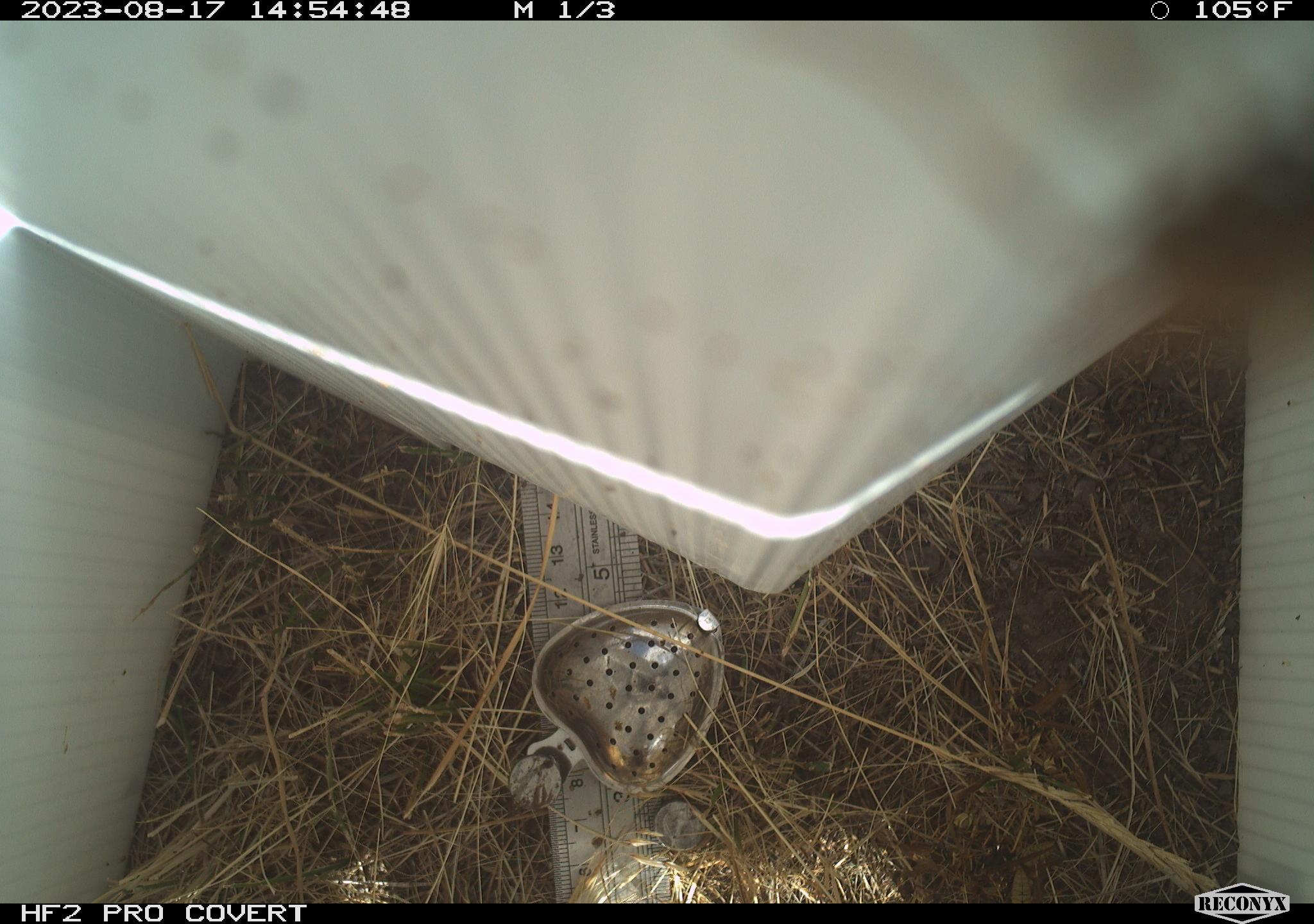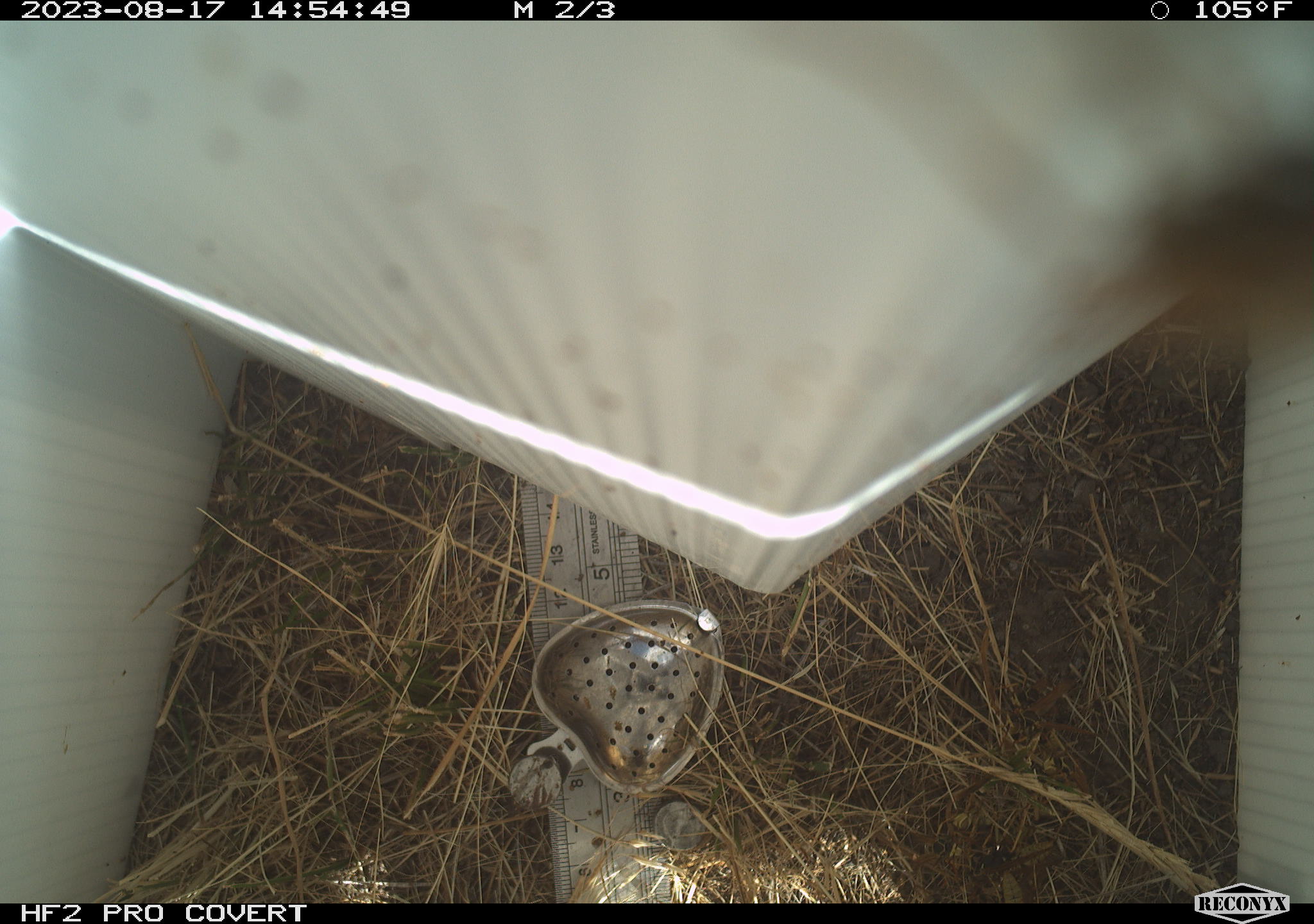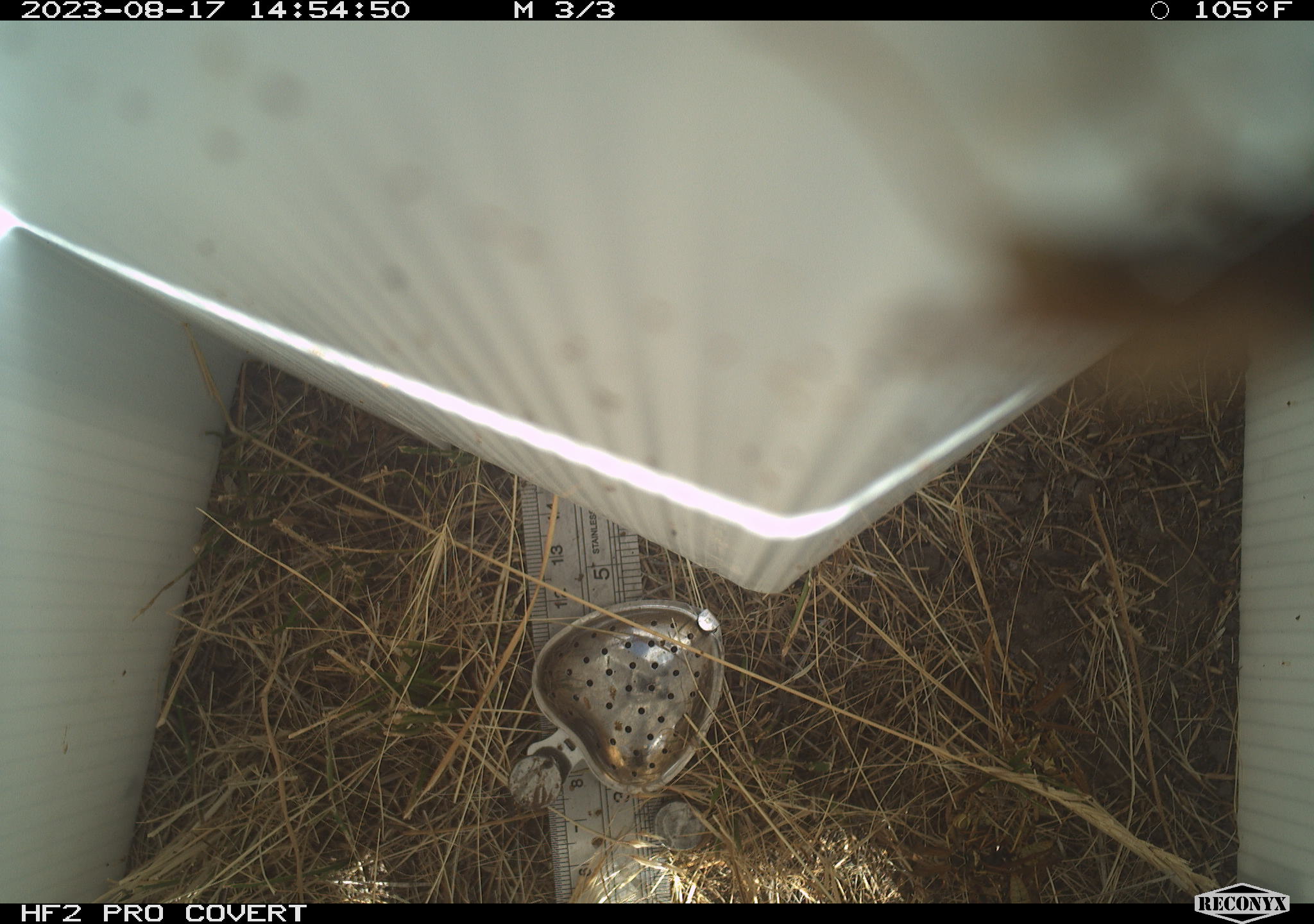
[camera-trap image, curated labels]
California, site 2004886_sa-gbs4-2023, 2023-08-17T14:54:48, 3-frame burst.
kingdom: Animalia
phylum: Arthropoda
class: Insecta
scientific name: Insecta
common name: insect